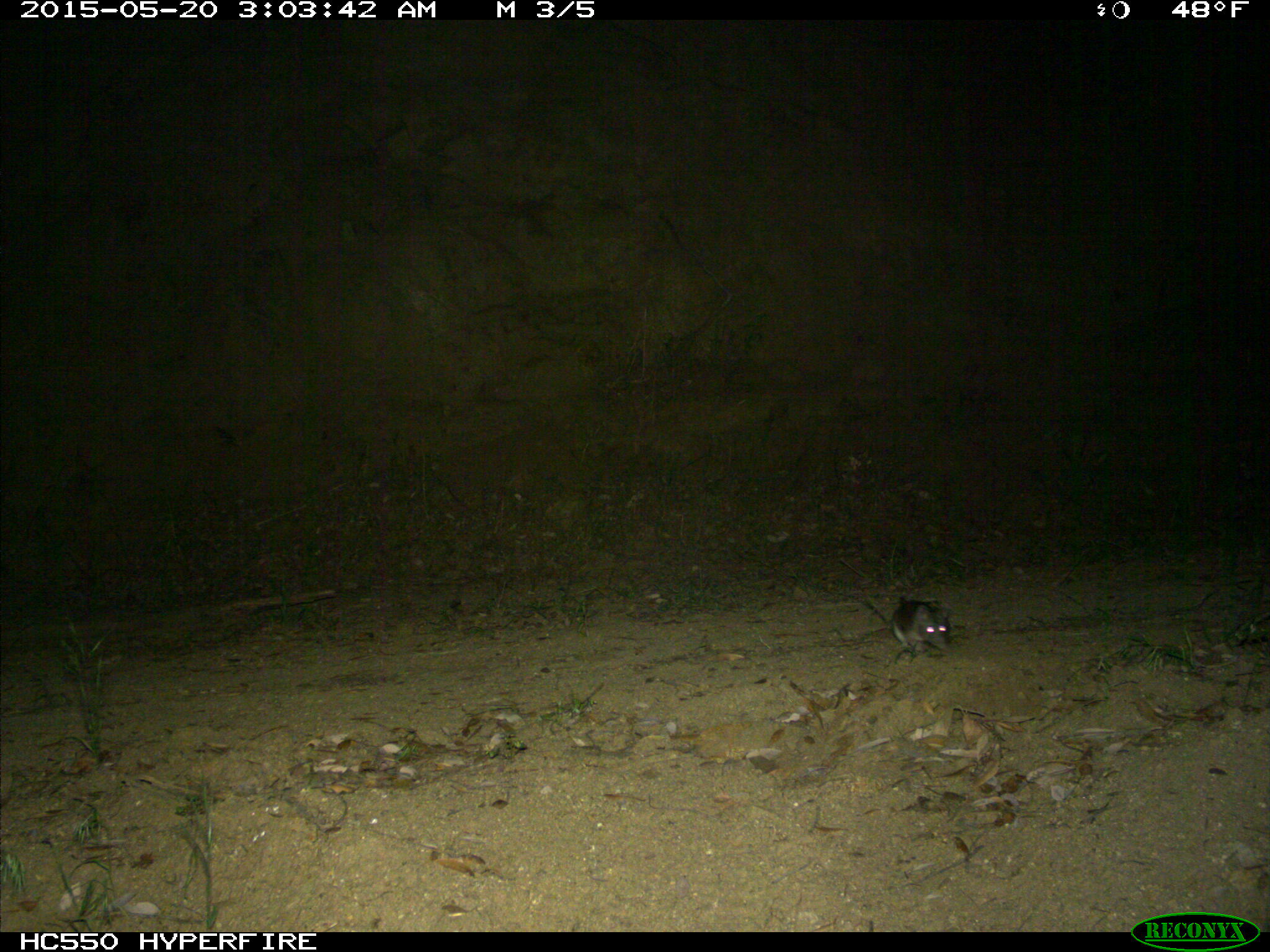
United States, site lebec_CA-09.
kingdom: Animalia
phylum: Chordata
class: Mammalia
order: Rodentia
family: Cricetidae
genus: Neotoma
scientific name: Neotoma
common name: pack rat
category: unidentified pack rat